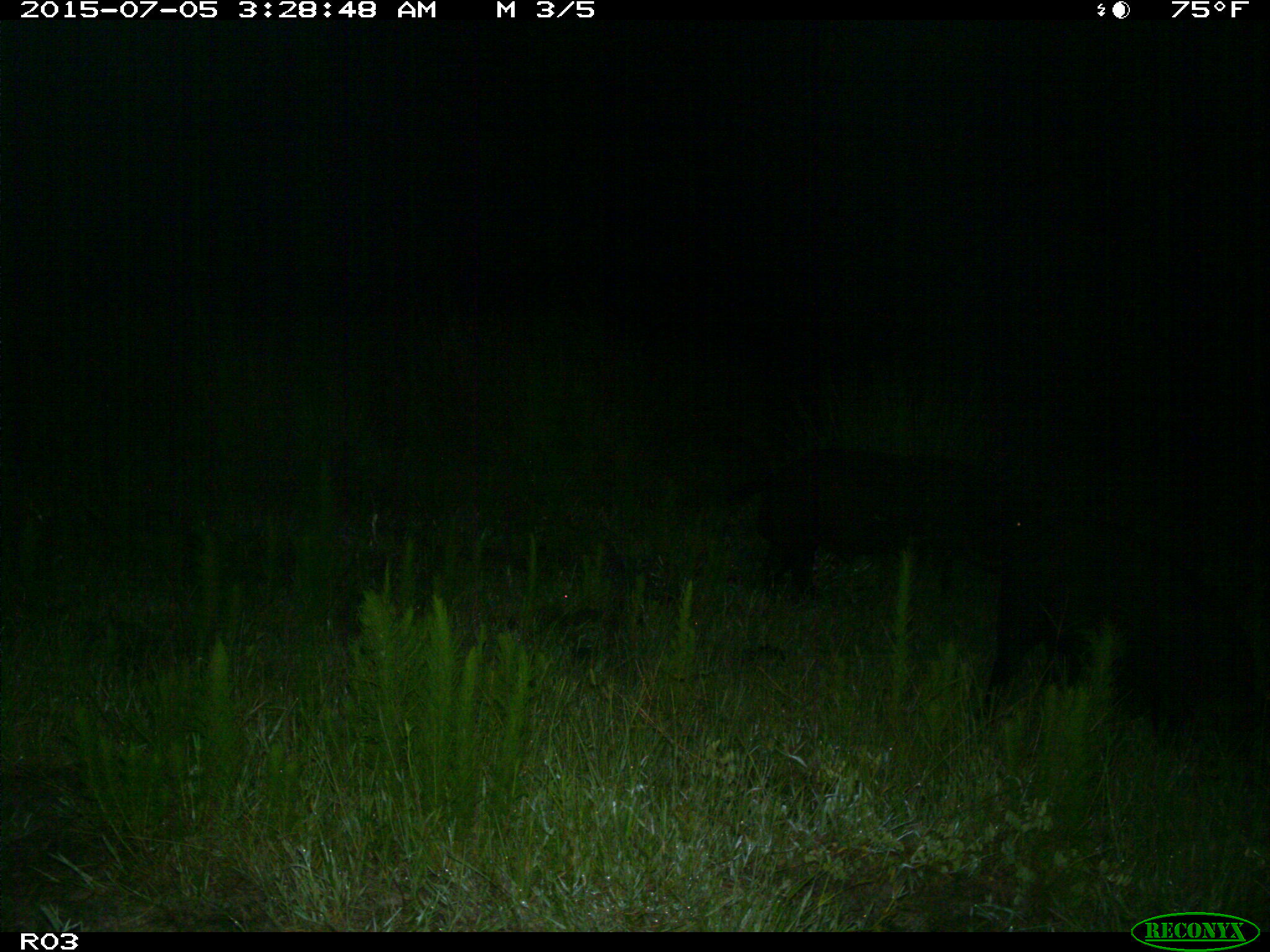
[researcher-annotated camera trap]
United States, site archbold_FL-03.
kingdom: Animalia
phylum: Chordata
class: Mammalia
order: Artiodactyla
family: Suidae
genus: Sus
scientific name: Sus scrofa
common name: wild boar